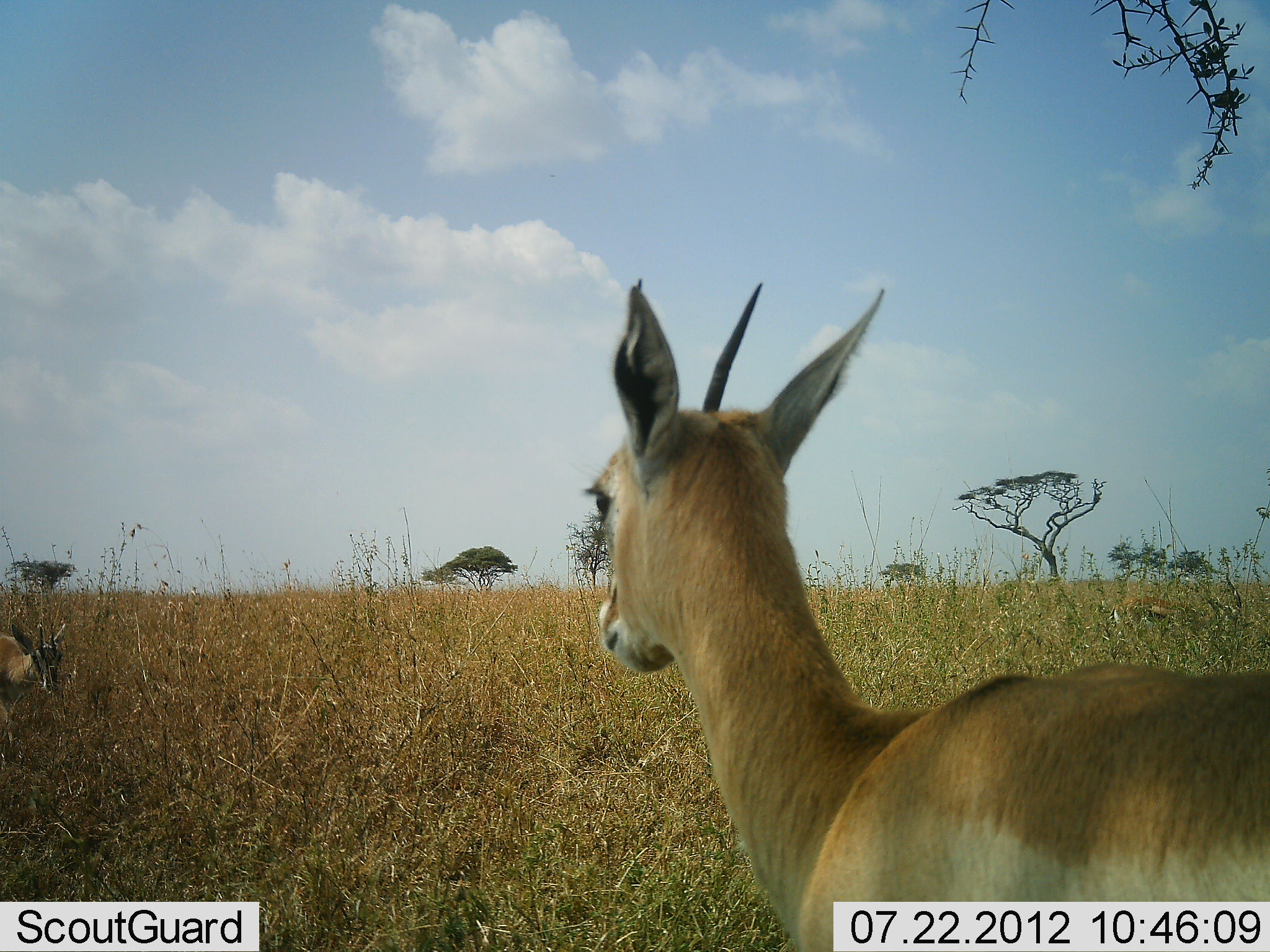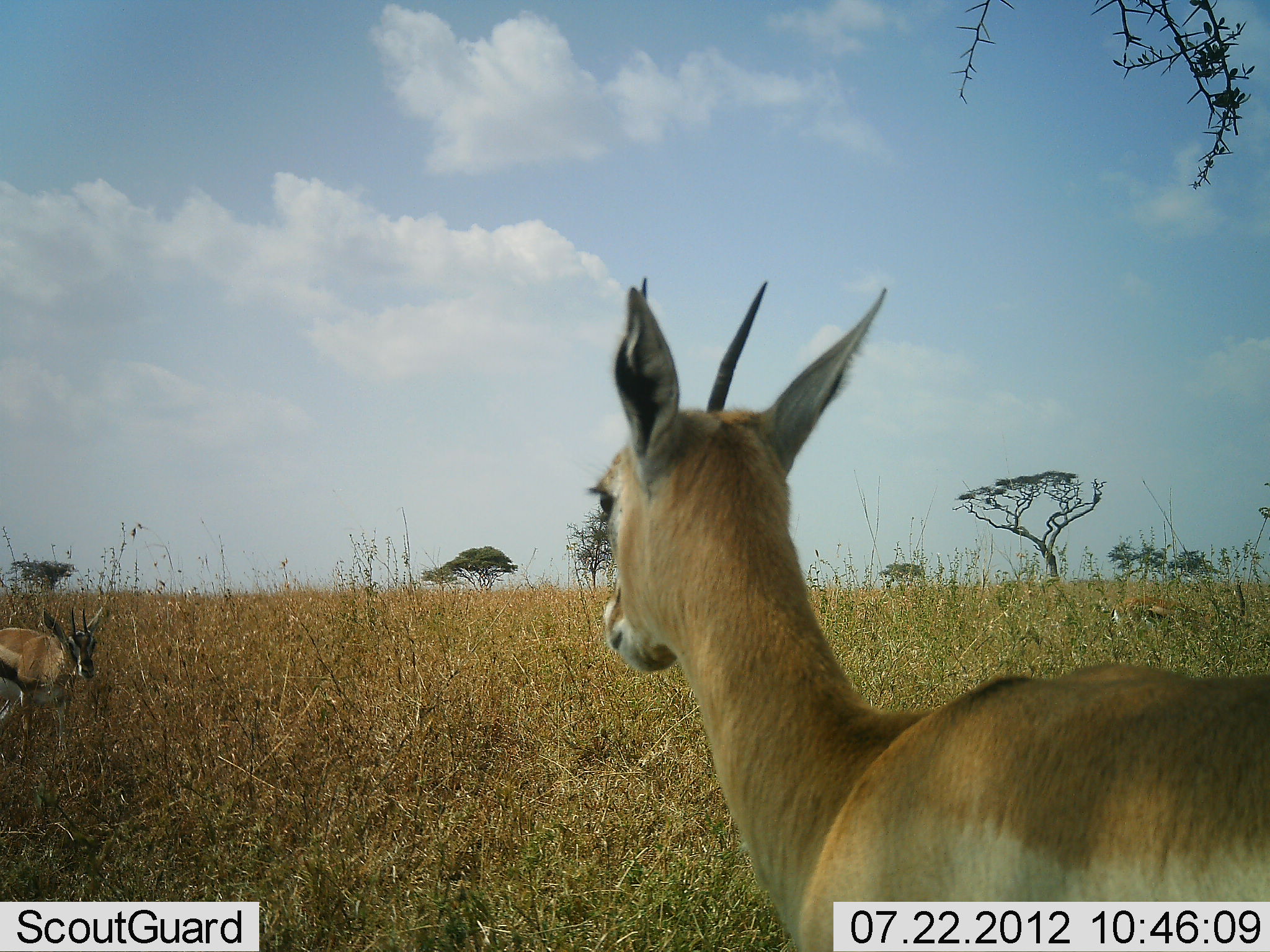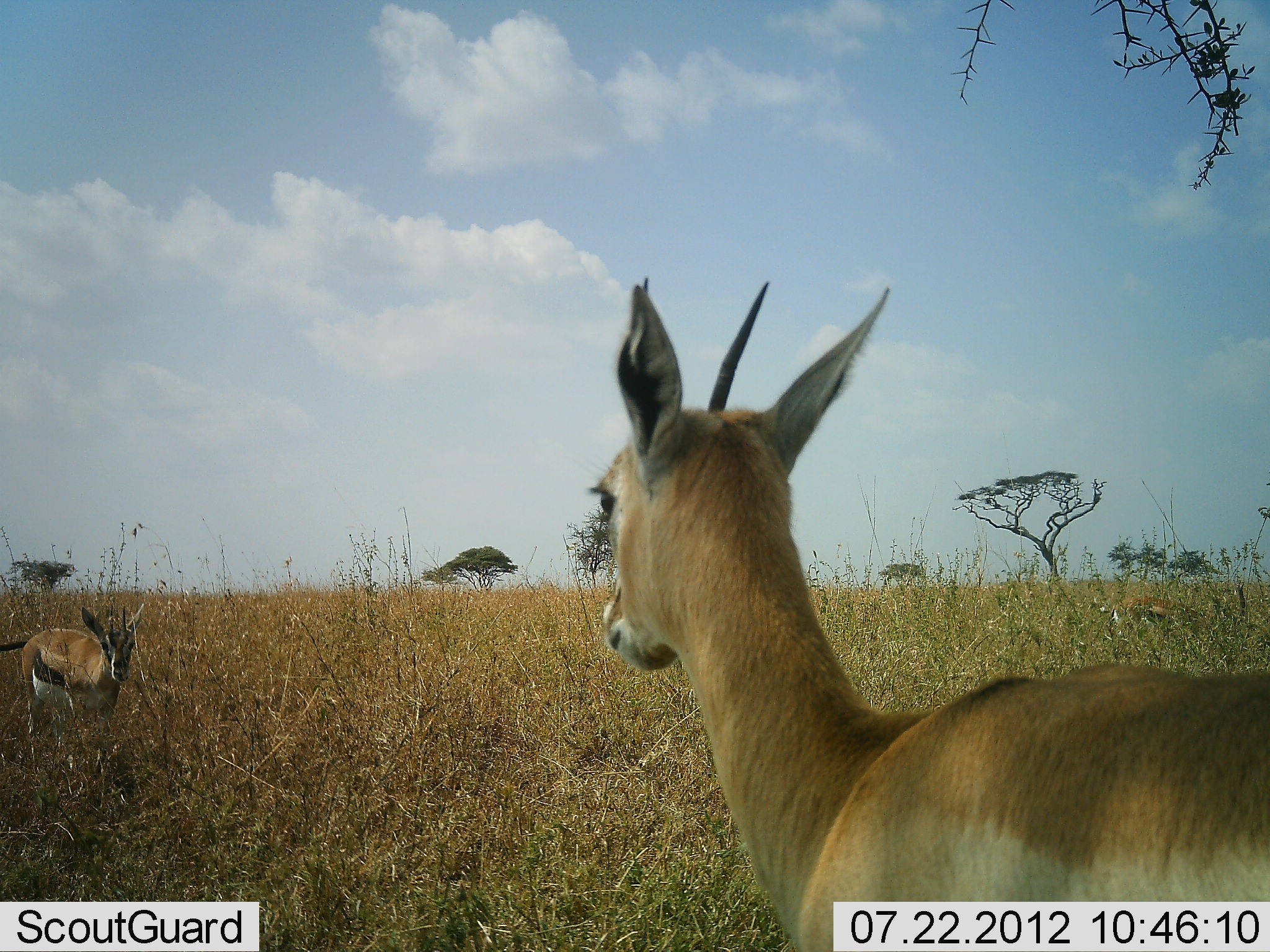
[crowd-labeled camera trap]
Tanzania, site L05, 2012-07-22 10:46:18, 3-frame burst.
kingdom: Animalia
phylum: Chordata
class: Mammalia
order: Artiodactyla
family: Bovidae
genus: Eudorcas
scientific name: Eudorcas thomsonii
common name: thomson's gazelle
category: gazellethomsons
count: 2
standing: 100%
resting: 0%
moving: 60%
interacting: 0%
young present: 0%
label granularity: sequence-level